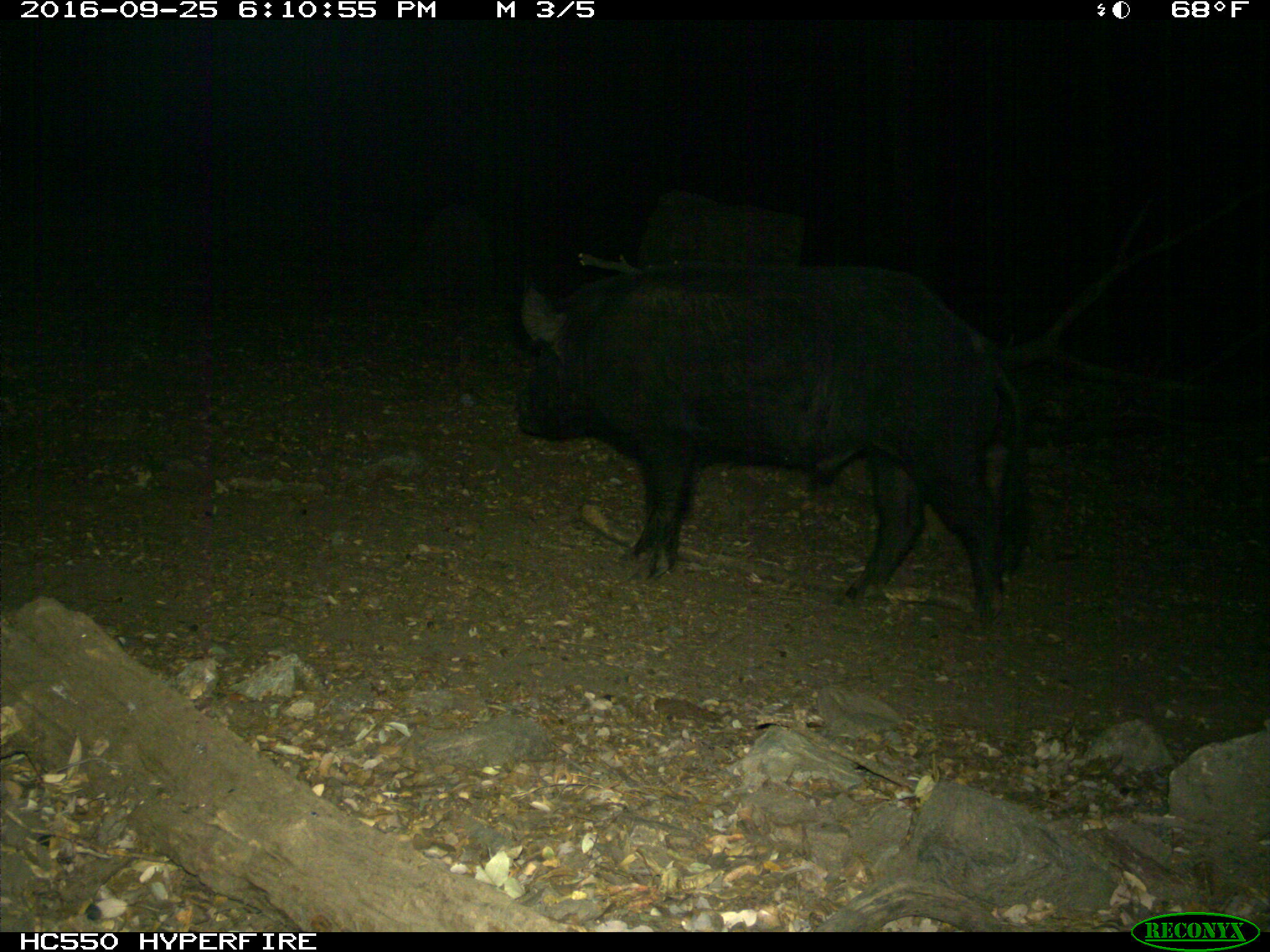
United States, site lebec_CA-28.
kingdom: Animalia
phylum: Chordata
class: Mammalia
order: Artiodactyla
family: Suidae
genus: Sus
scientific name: Sus scrofa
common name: wild boar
Sus scrofa (wild boar).